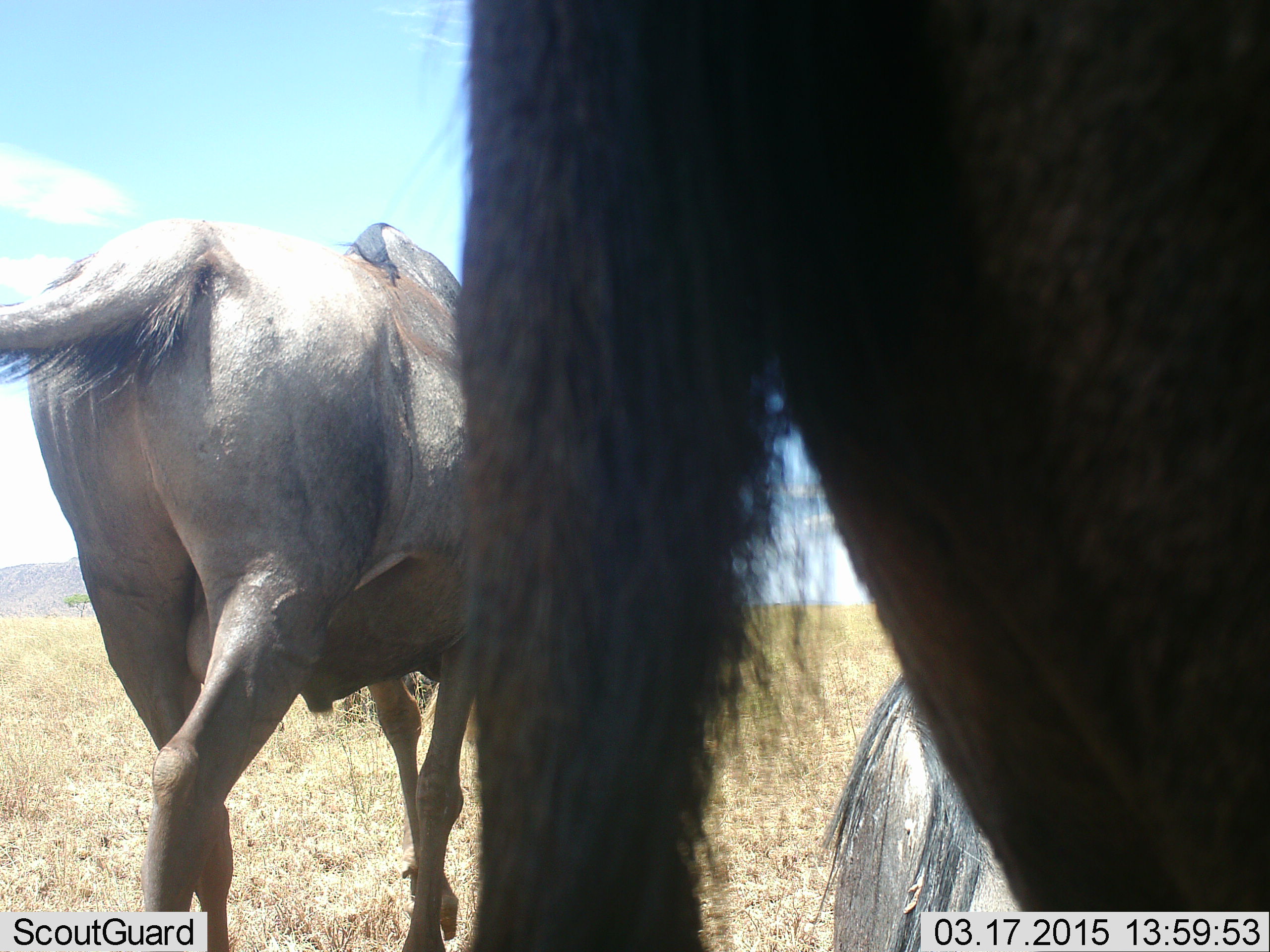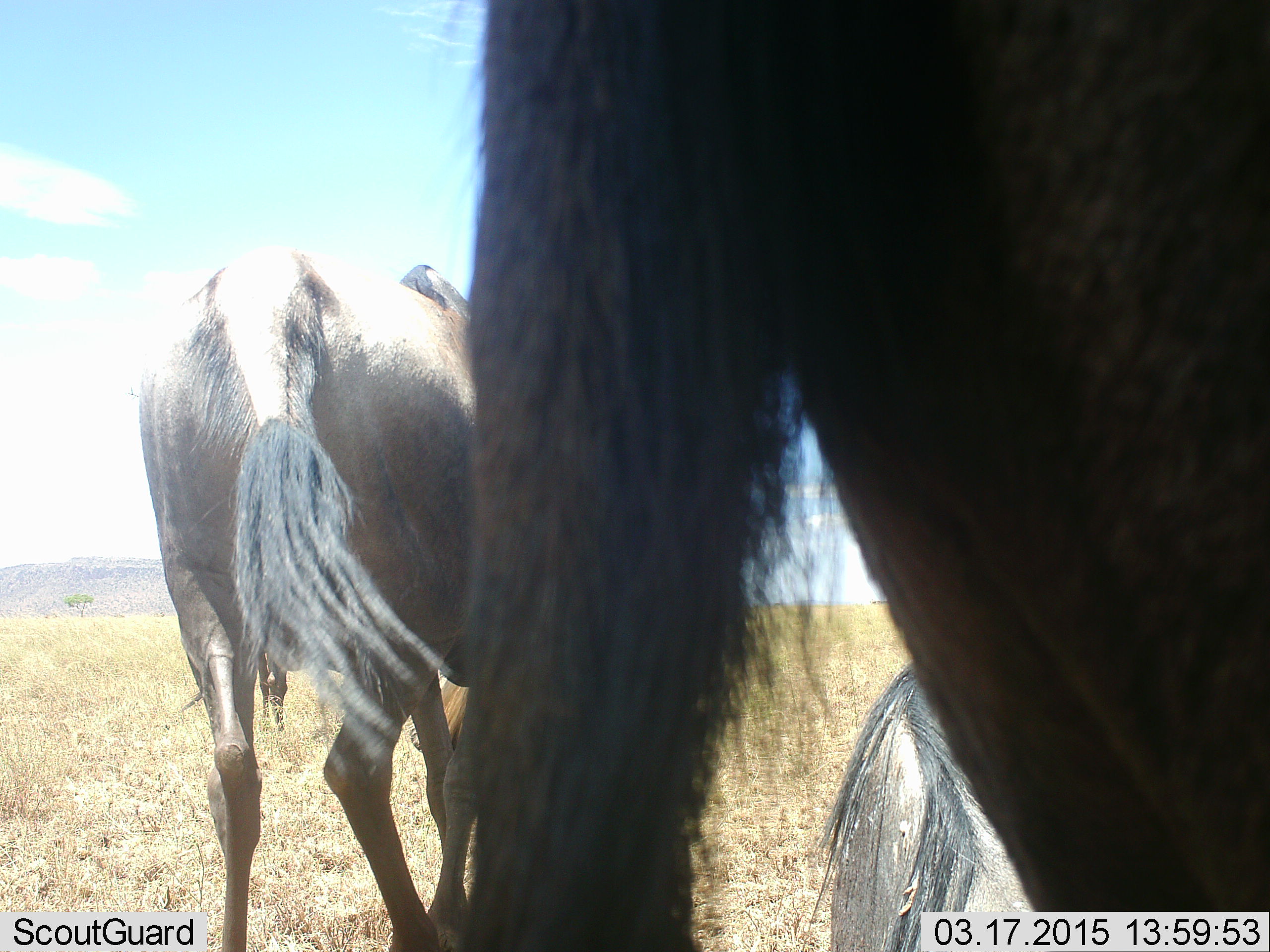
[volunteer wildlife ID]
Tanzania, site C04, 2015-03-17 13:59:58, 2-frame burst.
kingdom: Animalia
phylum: Chordata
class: Mammalia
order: Artiodactyla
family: Bovidae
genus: Connochaetes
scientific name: Connochaetes taurinus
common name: blue wildebeest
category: wildebeest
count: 3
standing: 90%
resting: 60%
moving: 30%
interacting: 0%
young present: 0%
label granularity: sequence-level